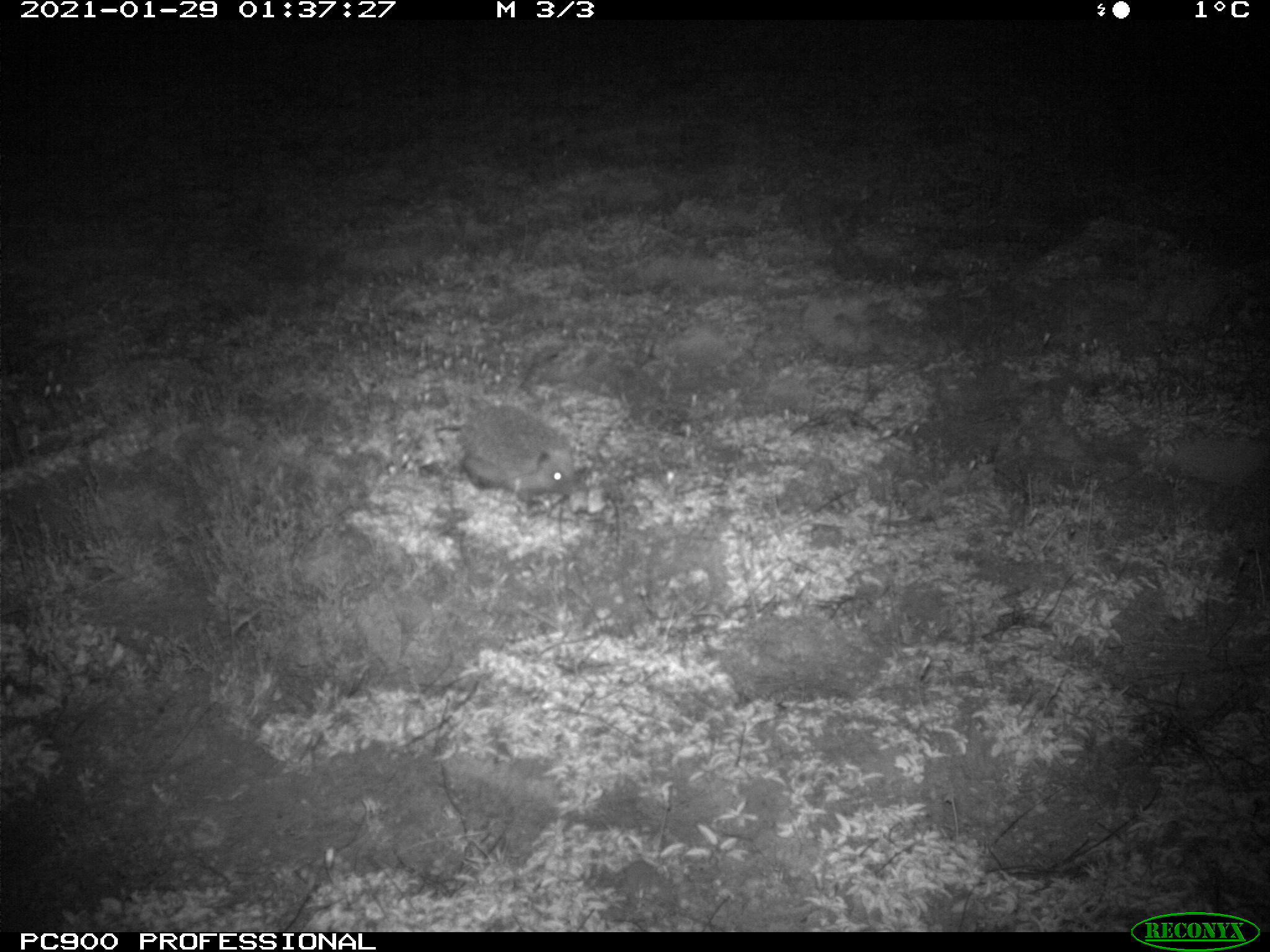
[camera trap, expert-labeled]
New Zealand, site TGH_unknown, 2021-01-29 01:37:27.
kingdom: Animalia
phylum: Chordata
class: Mammalia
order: Eulipotyphla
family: Erinaceidae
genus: Erinaceus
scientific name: Erinaceus europaeus europaeus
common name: european hedgehog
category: hedgehog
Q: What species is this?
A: Hedgehog (european hedgehog) (Erinaceus europaeus europaeus).